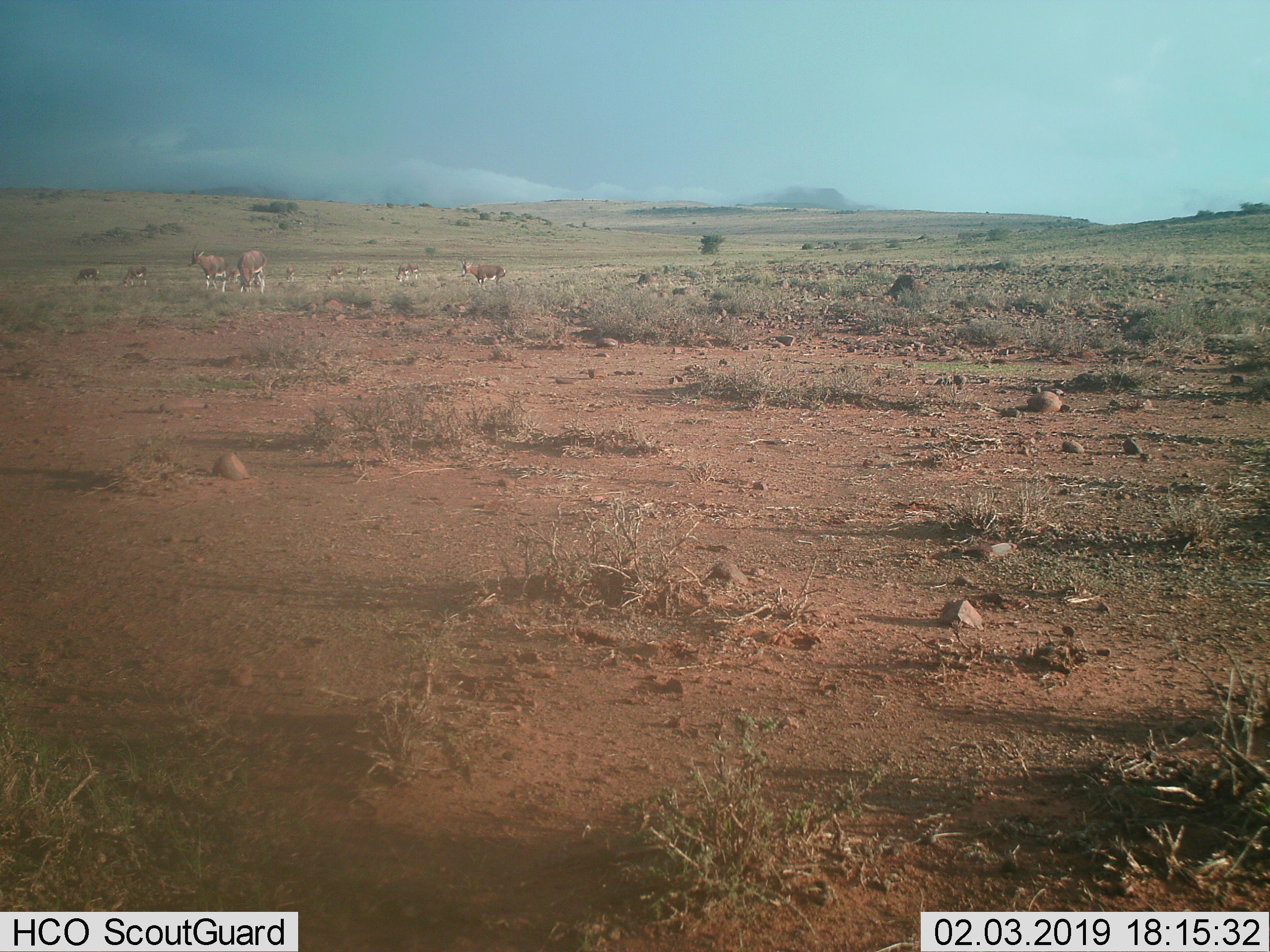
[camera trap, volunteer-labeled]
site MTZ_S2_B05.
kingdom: Animalia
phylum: Chordata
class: Mammalia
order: Artiodactyla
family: Bovidae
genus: Damaliscus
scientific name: Damaliscus pygargus phillipsi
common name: blesbok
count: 11-50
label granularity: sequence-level